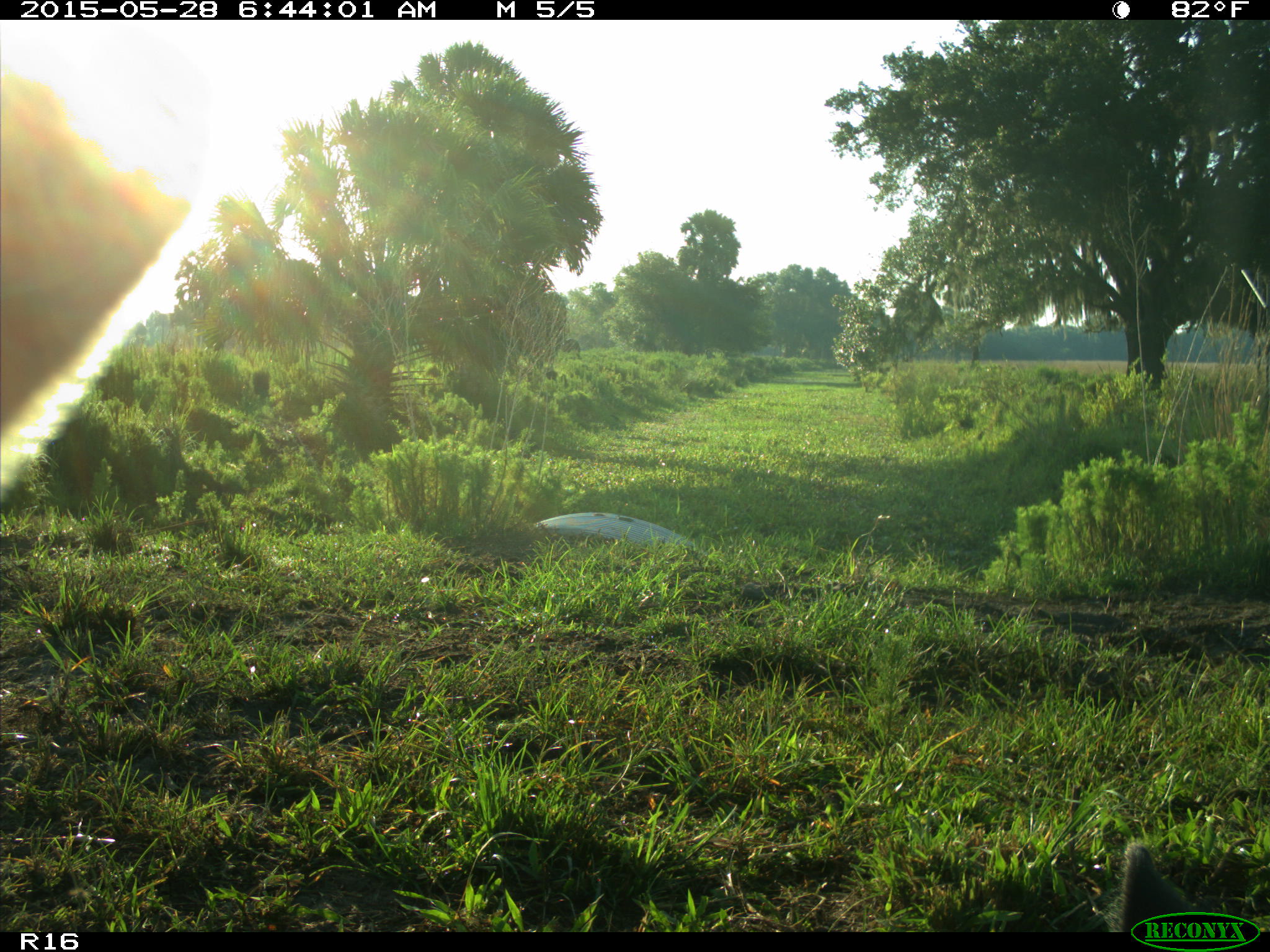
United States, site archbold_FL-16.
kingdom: Animalia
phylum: Chordata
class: Mammalia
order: Artiodactyla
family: Bovidae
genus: Bos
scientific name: Bos taurus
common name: domestic cow